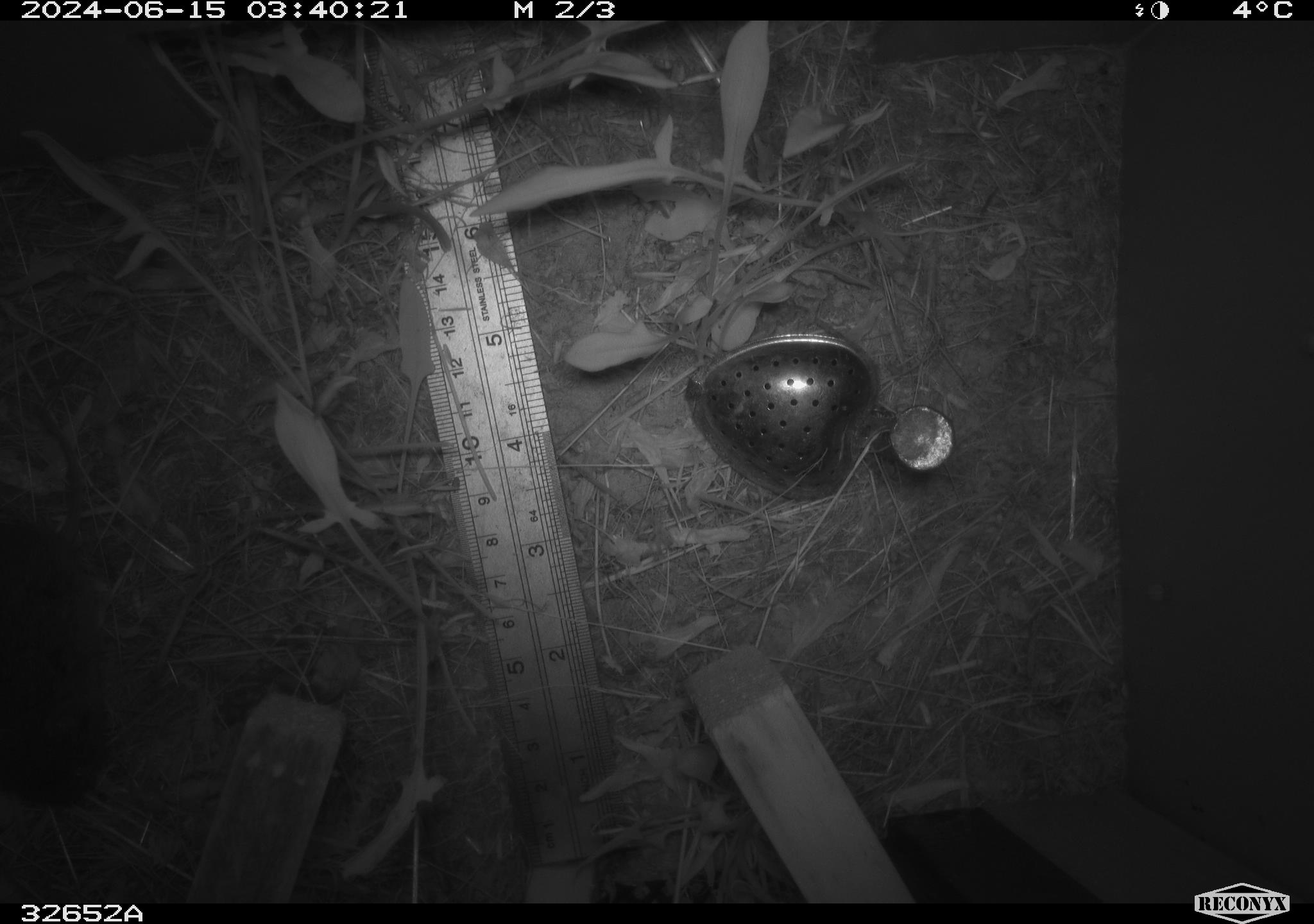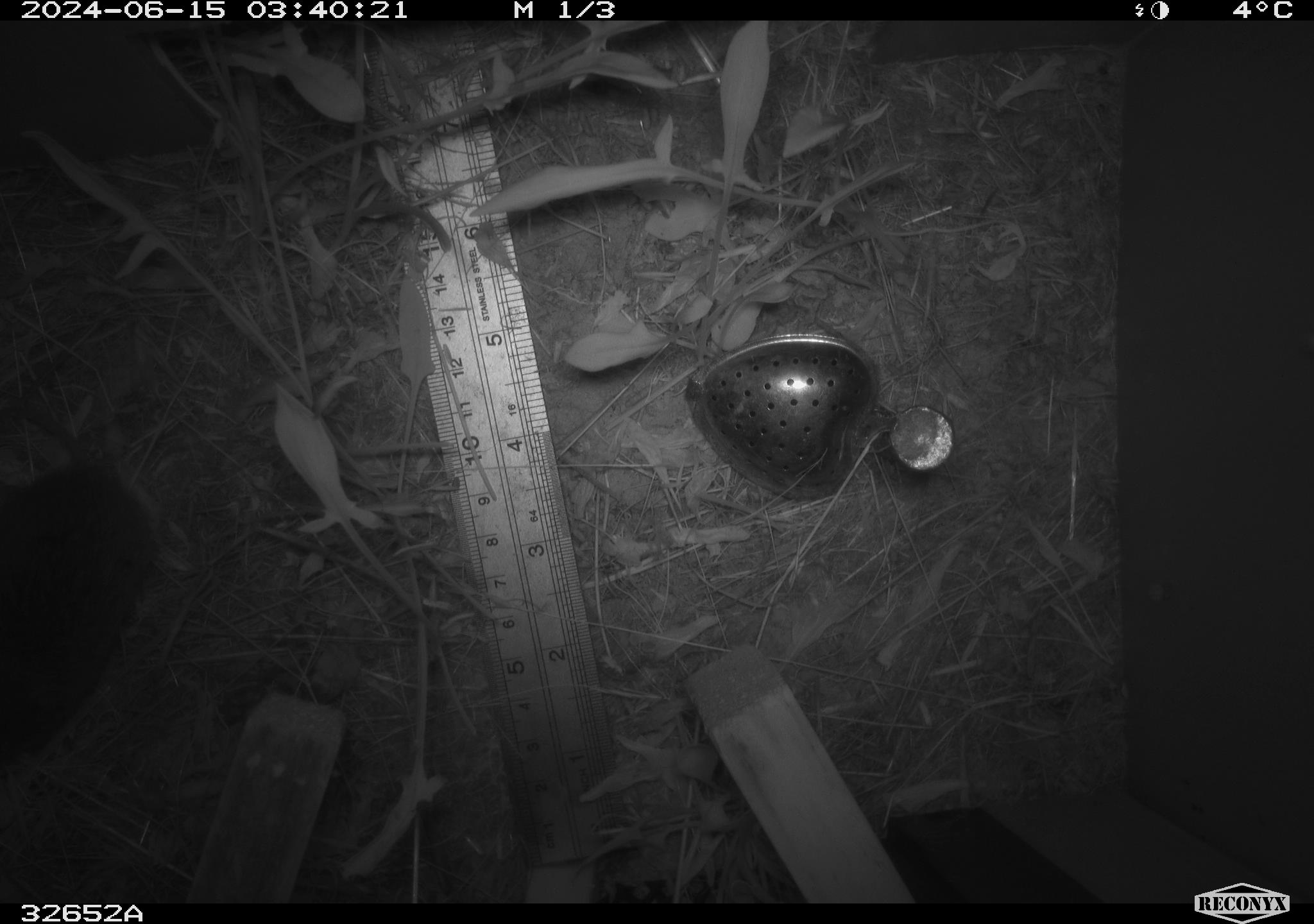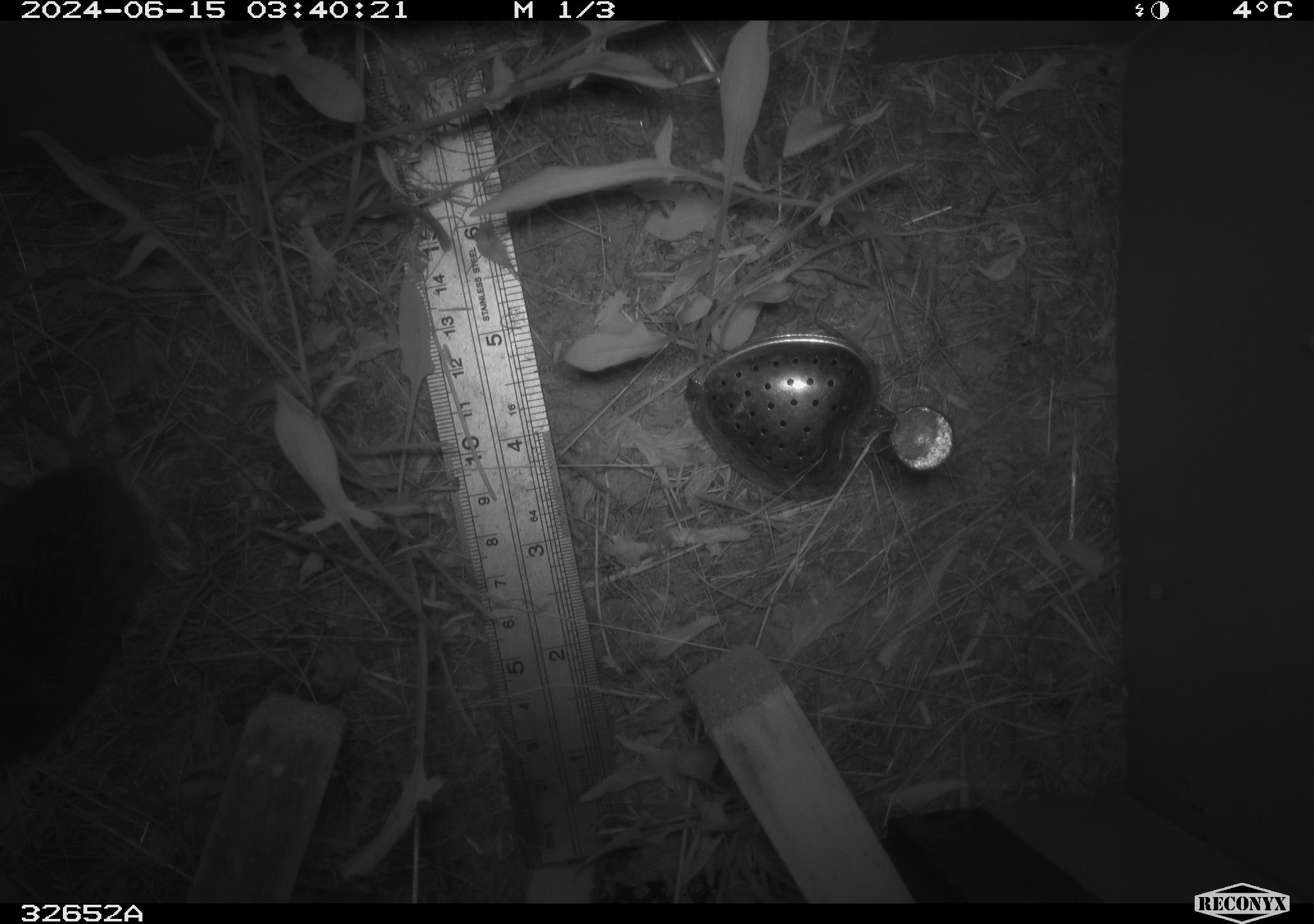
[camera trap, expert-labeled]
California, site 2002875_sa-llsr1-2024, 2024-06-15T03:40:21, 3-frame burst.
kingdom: Animalia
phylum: Chordata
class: Mammalia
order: Rodentia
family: Cricetidae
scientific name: Arvicolinae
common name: voles, lemmings, and muskrats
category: arvicolinae subfamily